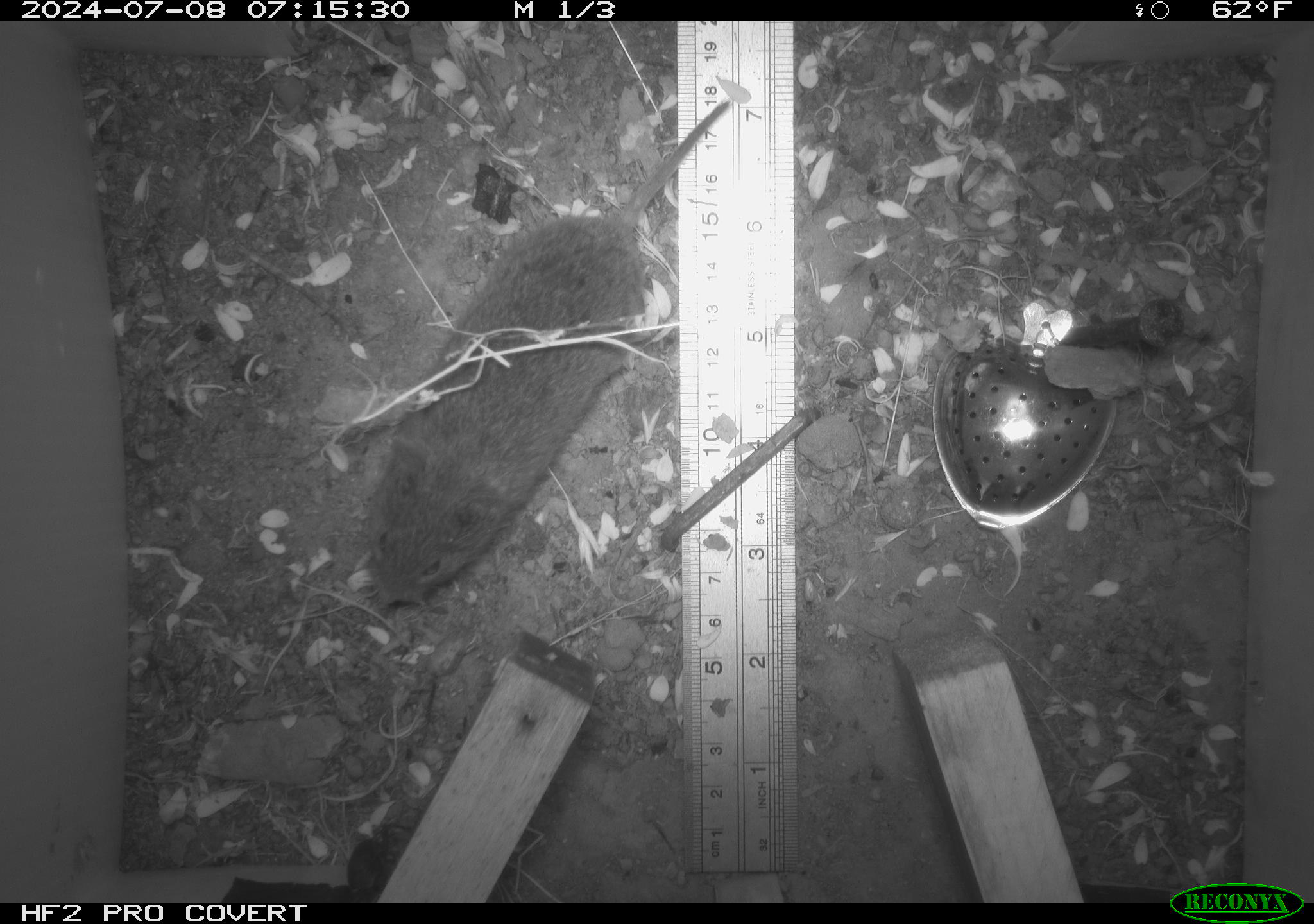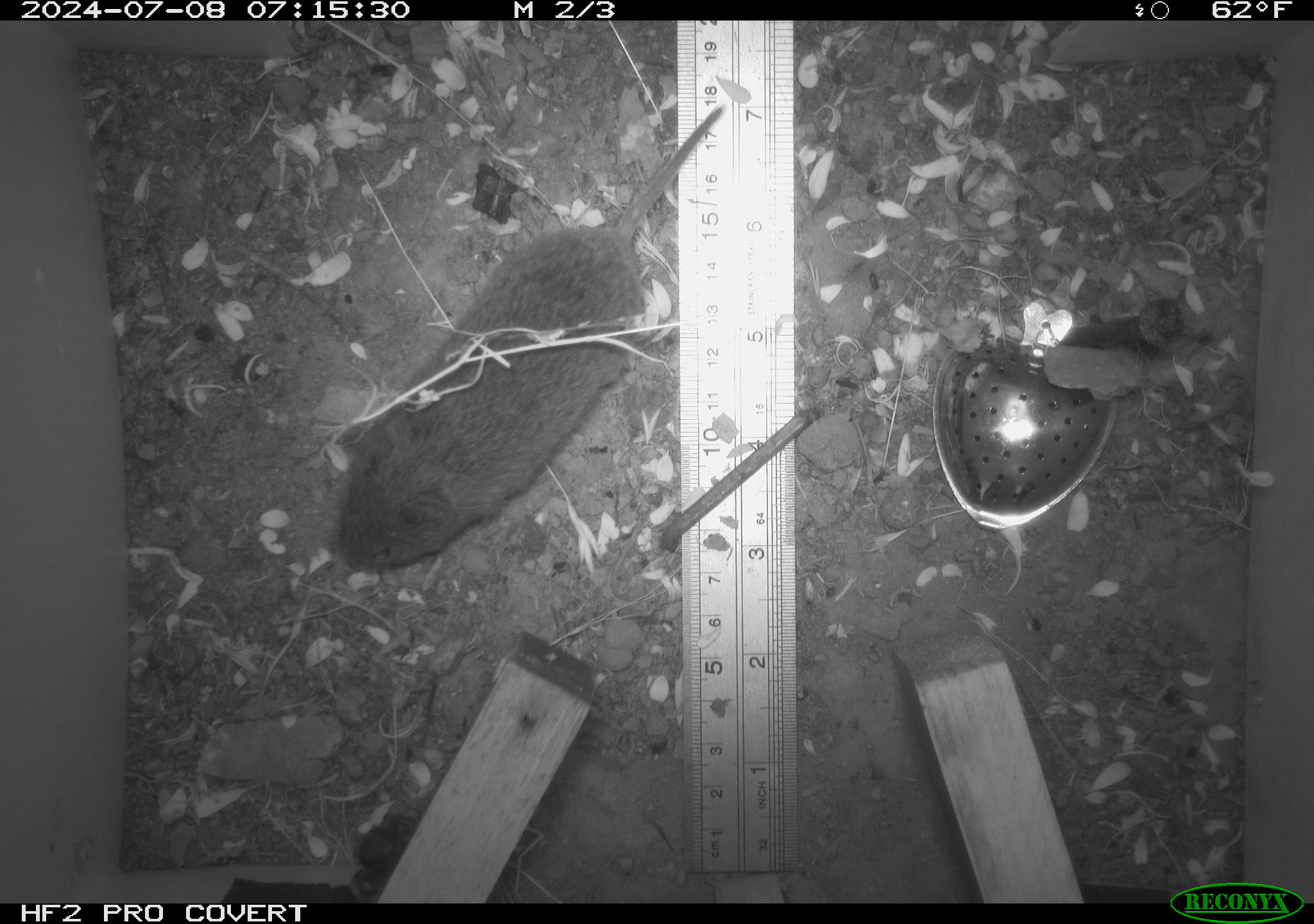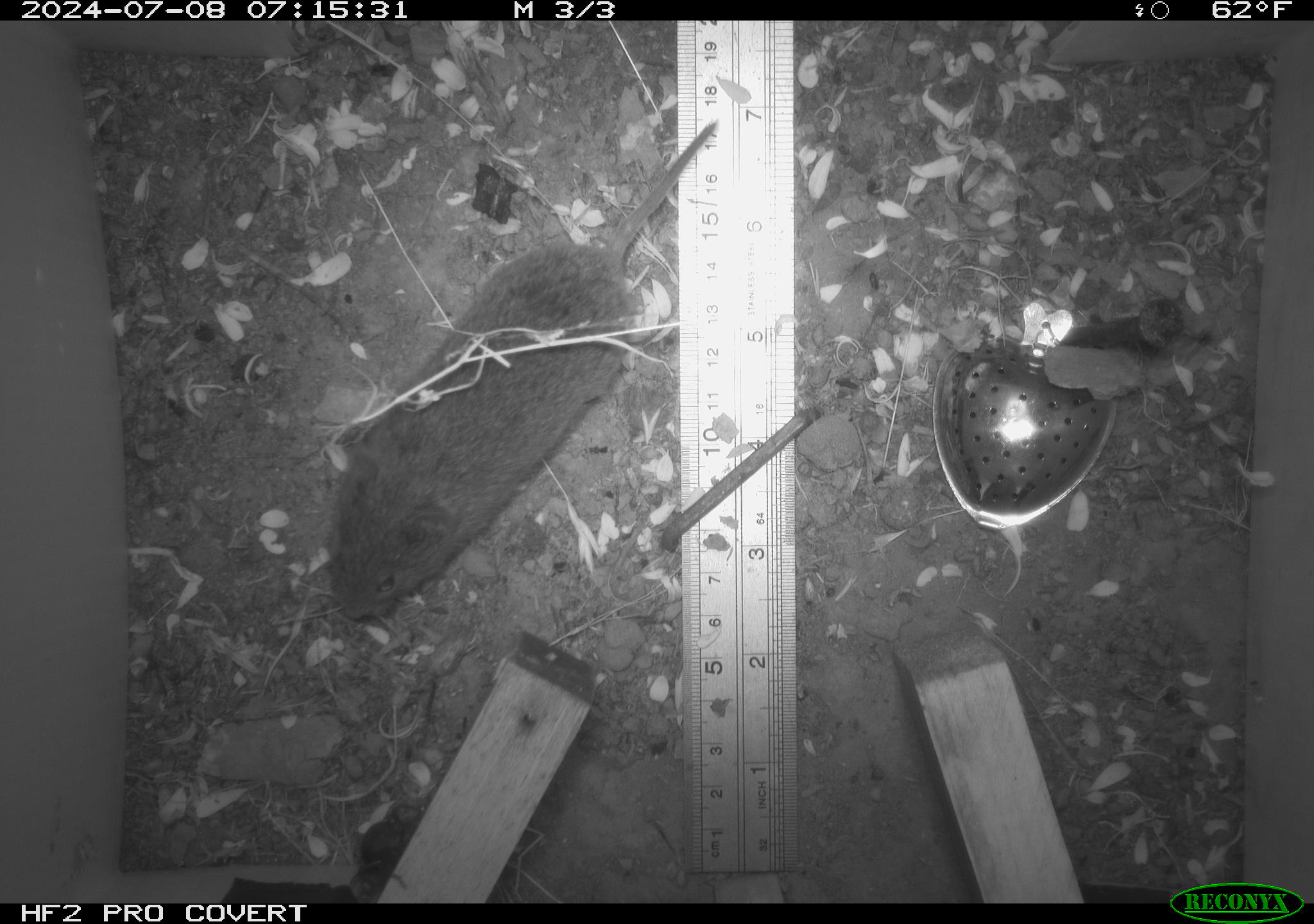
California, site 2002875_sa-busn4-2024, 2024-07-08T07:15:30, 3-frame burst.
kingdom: Animalia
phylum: Chordata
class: Mammalia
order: Rodentia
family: Cricetidae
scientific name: Arvicolinae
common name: voles, lemmings, and muskrats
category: arvicolinae subfamily